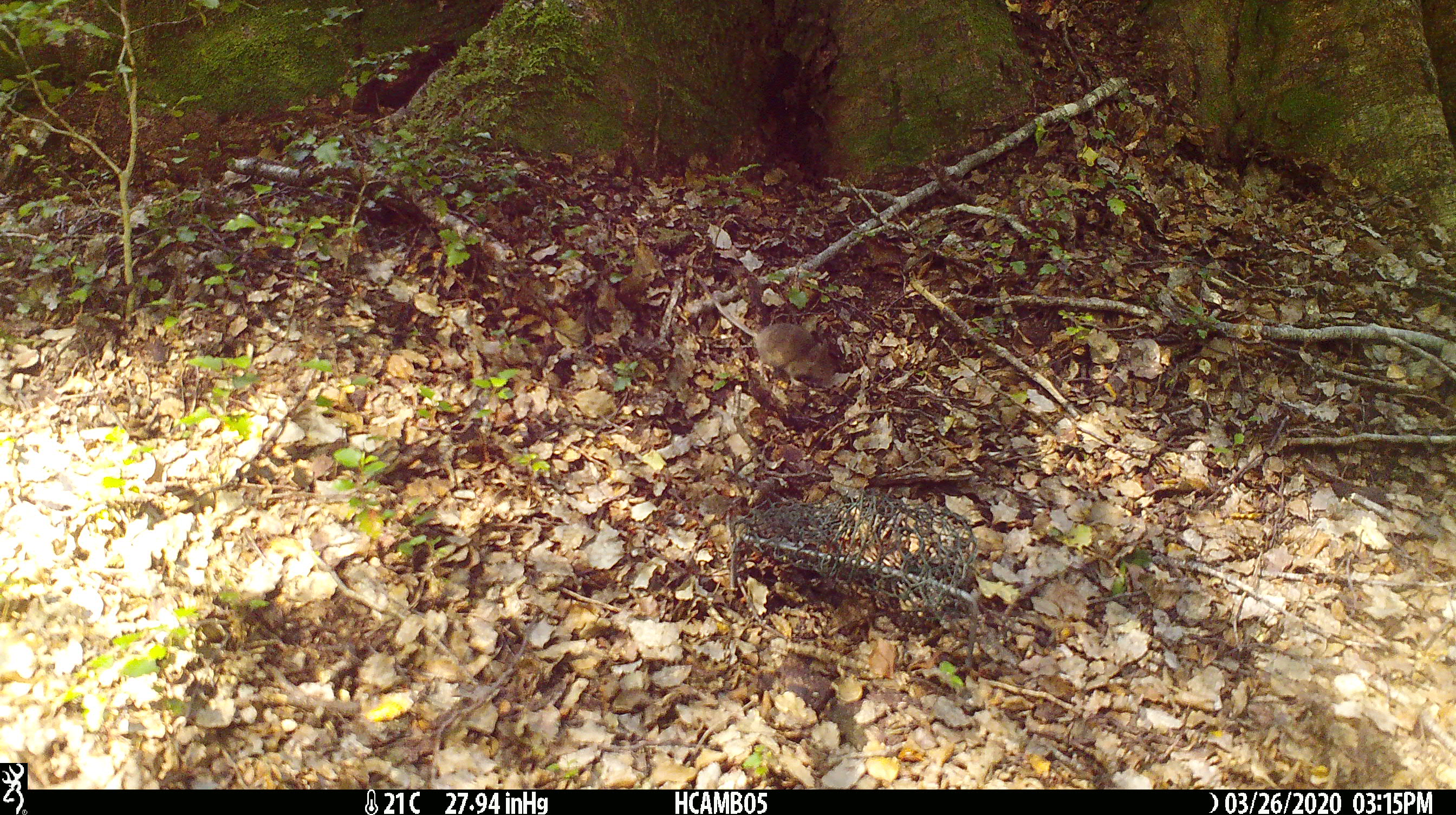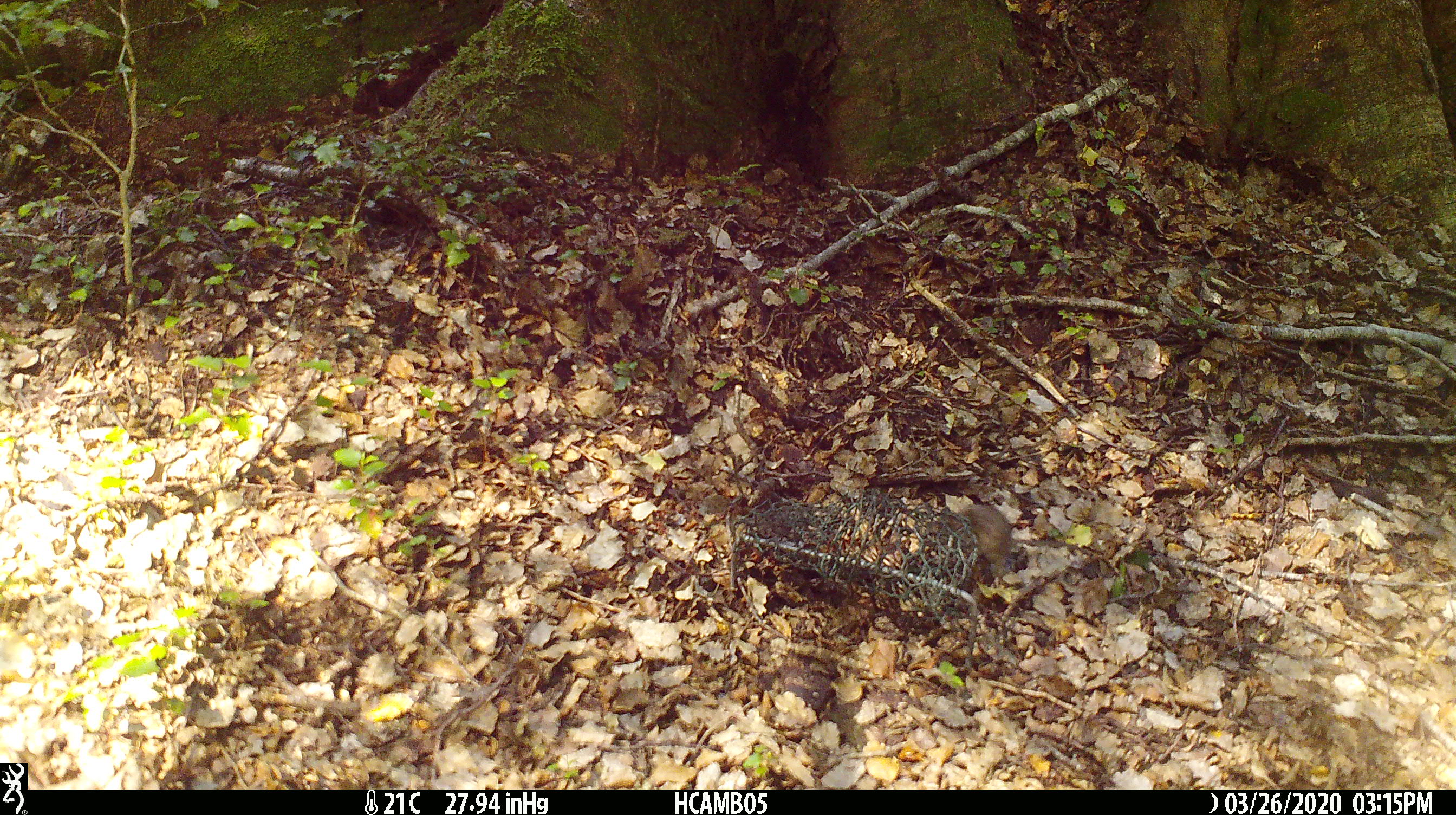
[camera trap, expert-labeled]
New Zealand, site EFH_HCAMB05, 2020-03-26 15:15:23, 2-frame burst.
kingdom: Animalia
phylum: Chordata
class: Mammalia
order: Rodentia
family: Muridae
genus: Mus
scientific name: Mus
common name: mouse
Mouse (Mus).